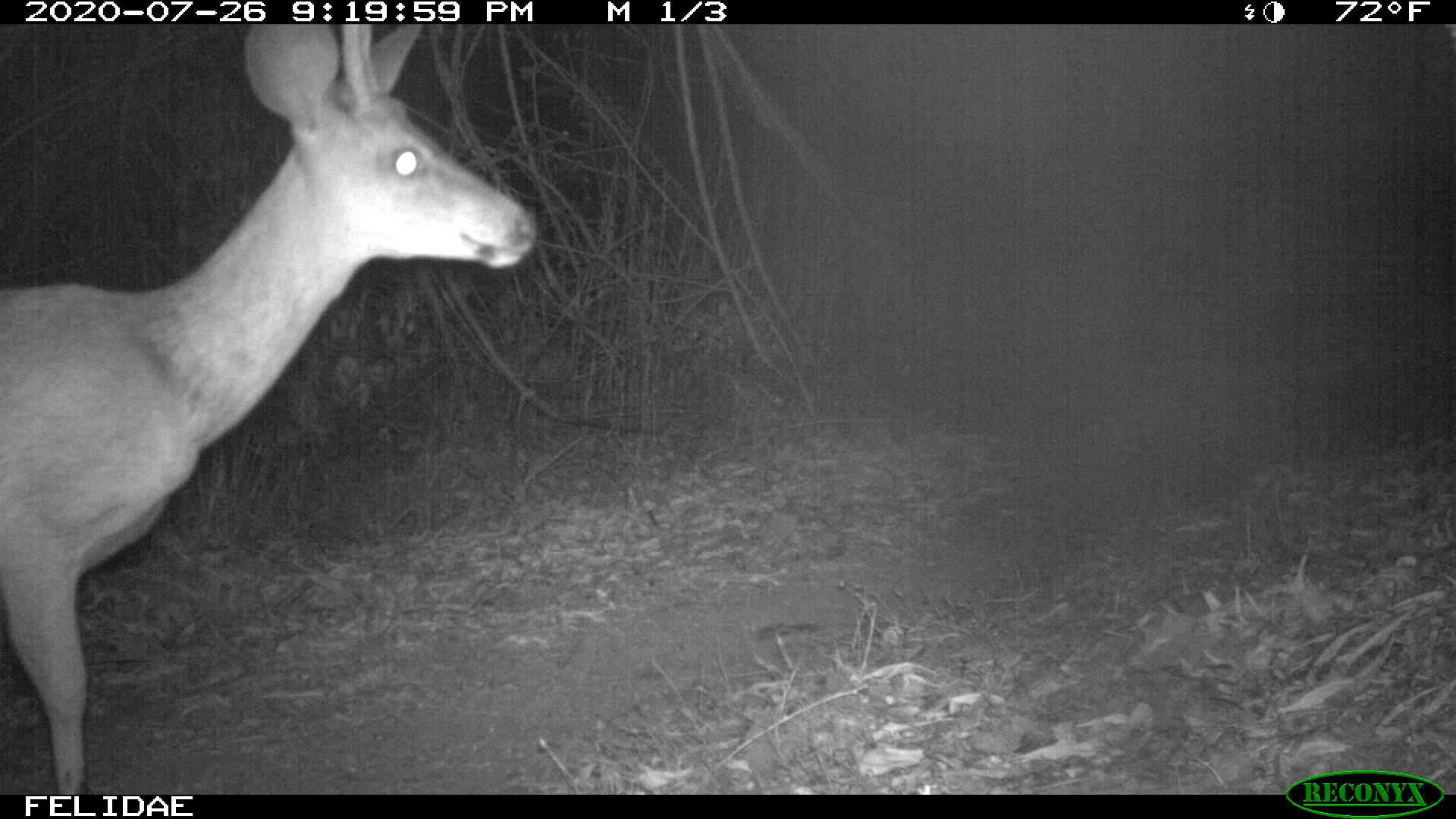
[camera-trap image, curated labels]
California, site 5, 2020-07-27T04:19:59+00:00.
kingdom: Animalia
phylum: Chordata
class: Mammalia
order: Artiodactyla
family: Cervidae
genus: Odocoileus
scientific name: Odocoileus hemionus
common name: mule deer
Mule deer (Odocoileus hemionus).